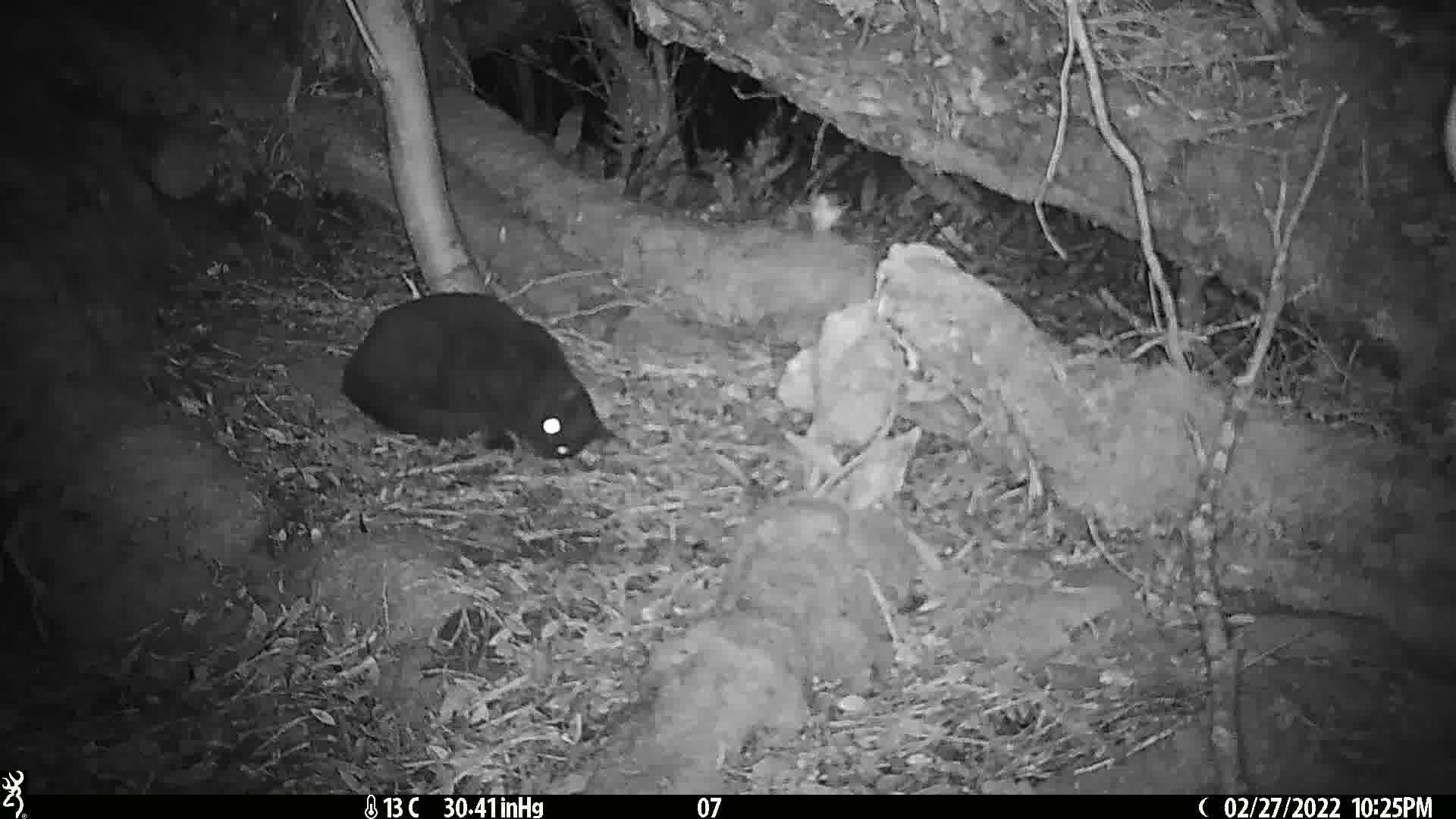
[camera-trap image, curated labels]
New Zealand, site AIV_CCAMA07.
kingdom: Animalia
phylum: Chordata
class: Mammalia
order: Carnivora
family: Felidae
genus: Felis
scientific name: Felis catus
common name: domestic cat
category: cat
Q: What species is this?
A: Cat (domestic cat) (Felis catus).